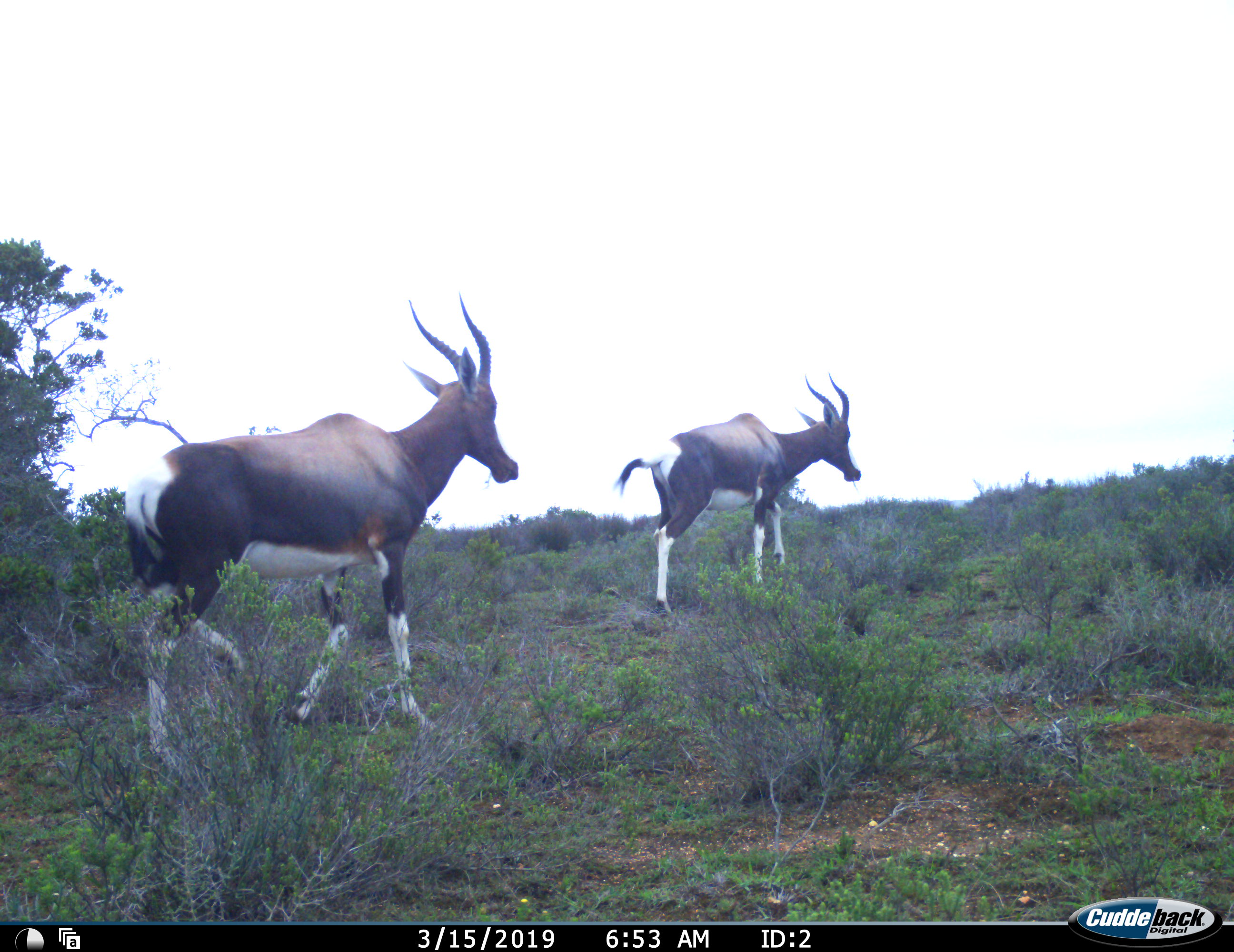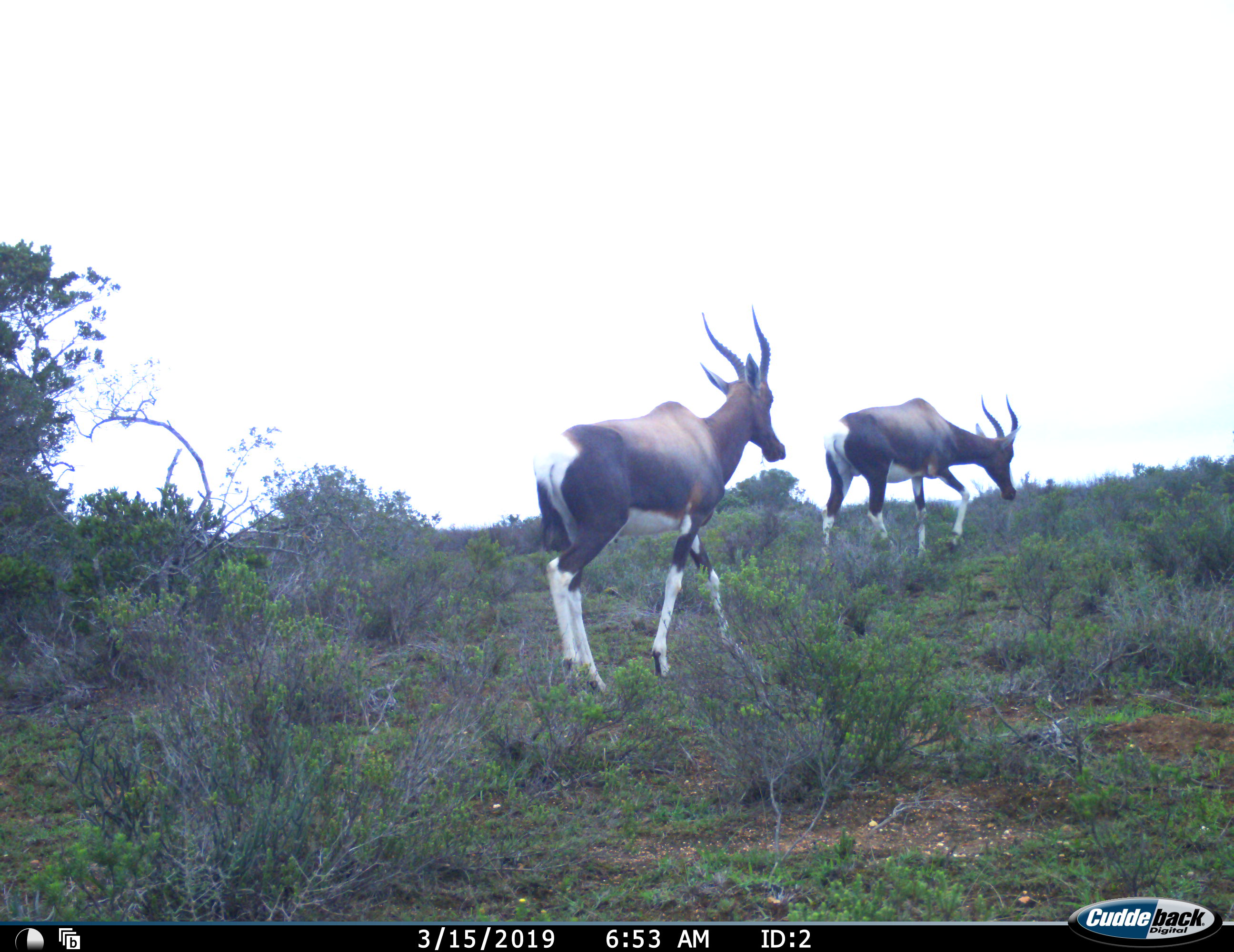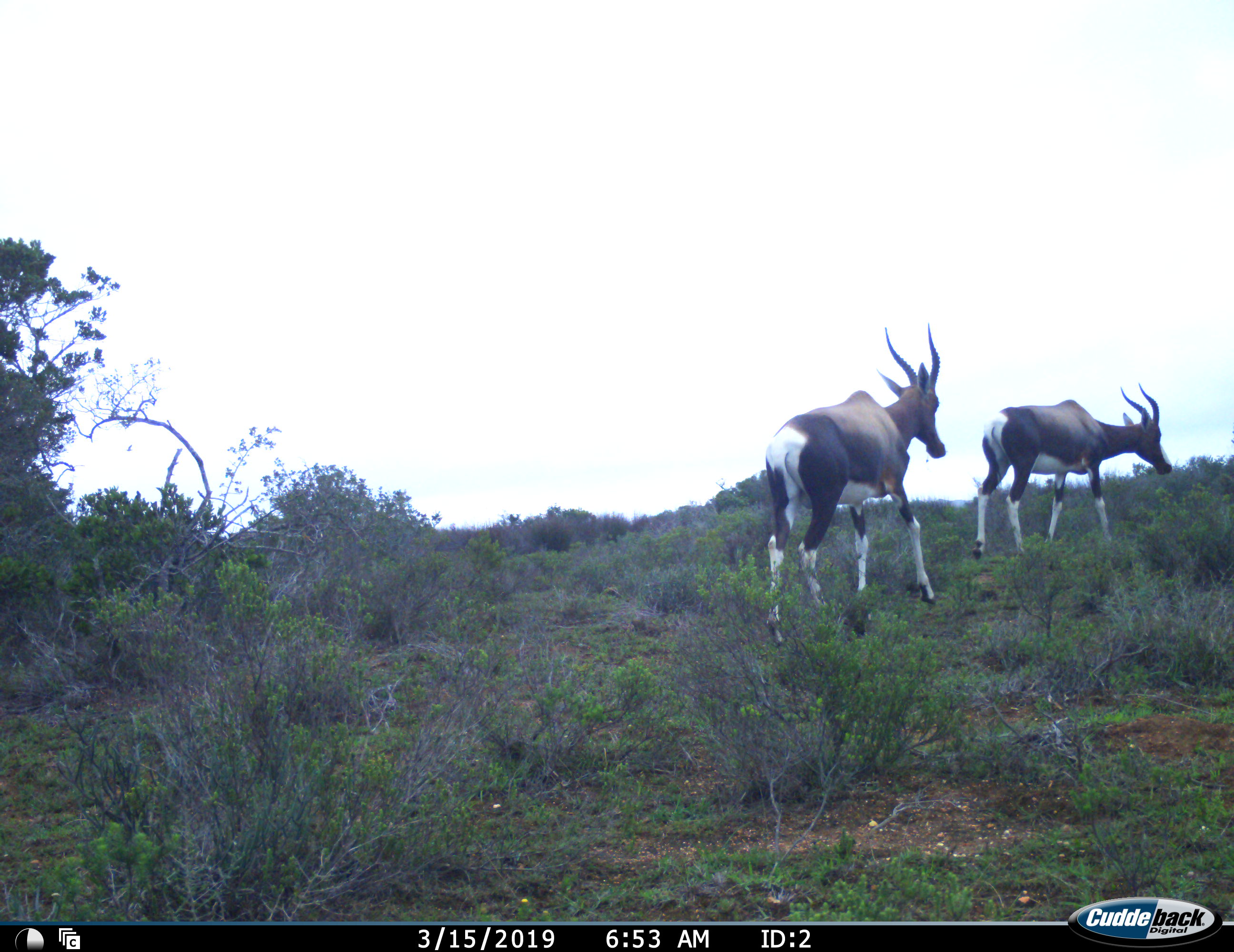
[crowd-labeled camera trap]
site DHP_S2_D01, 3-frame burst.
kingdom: Animalia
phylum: Chordata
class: Mammalia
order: Artiodactyla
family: Bovidae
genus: Damaliscus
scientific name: Damaliscus pygargus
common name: bontebok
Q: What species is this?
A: Bontebok (Damaliscus pygargus).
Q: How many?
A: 2.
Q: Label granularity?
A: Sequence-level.